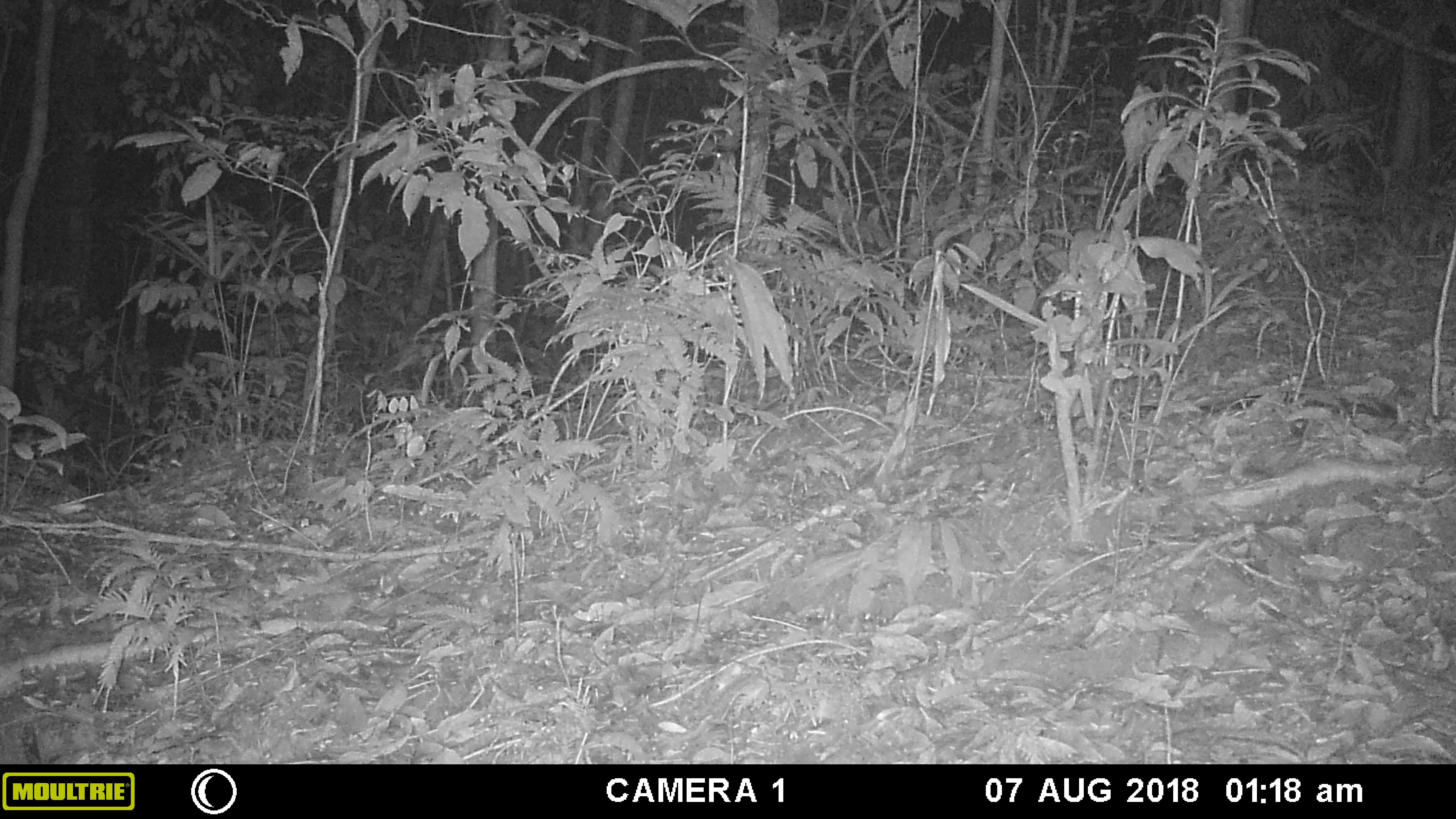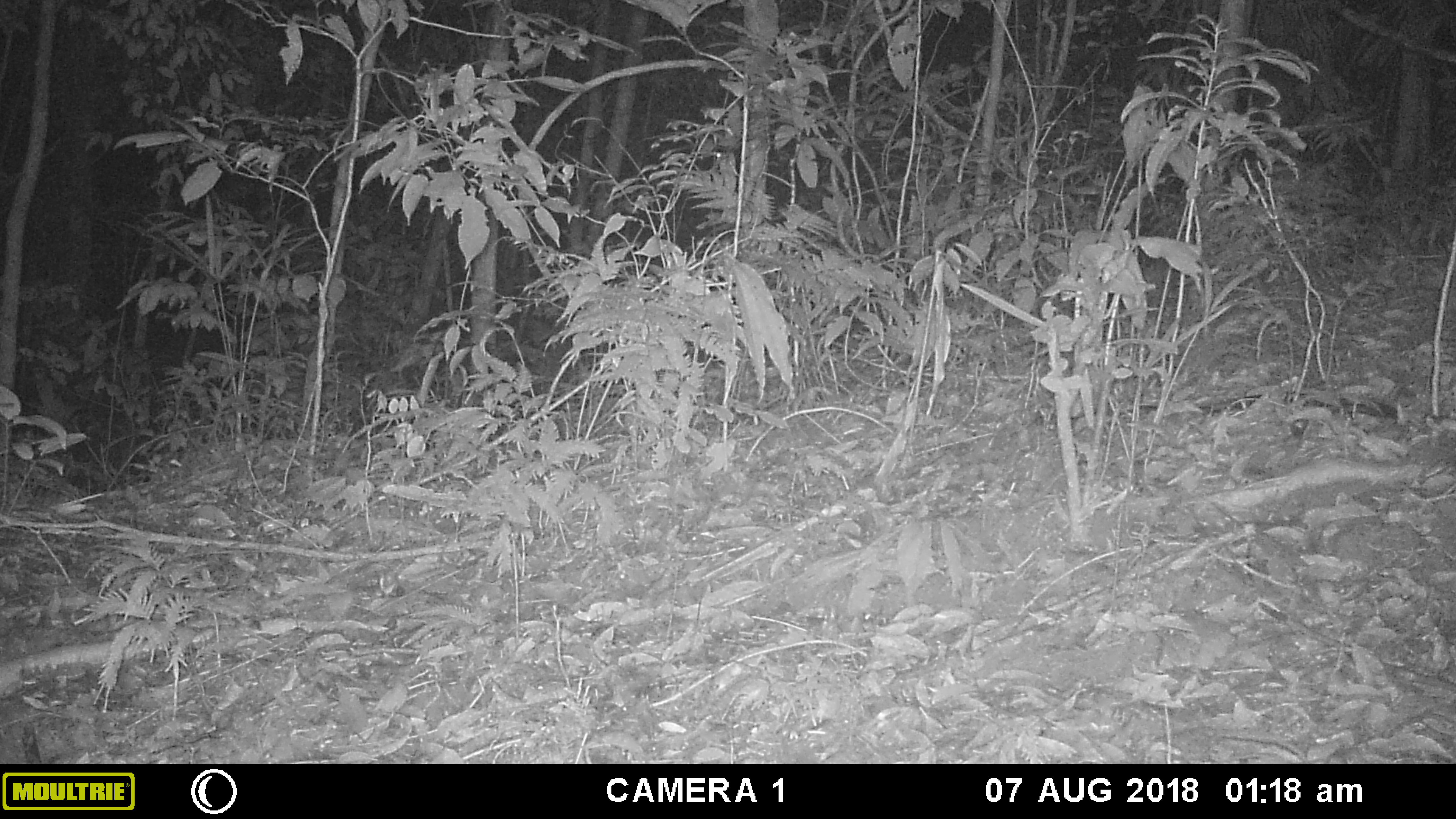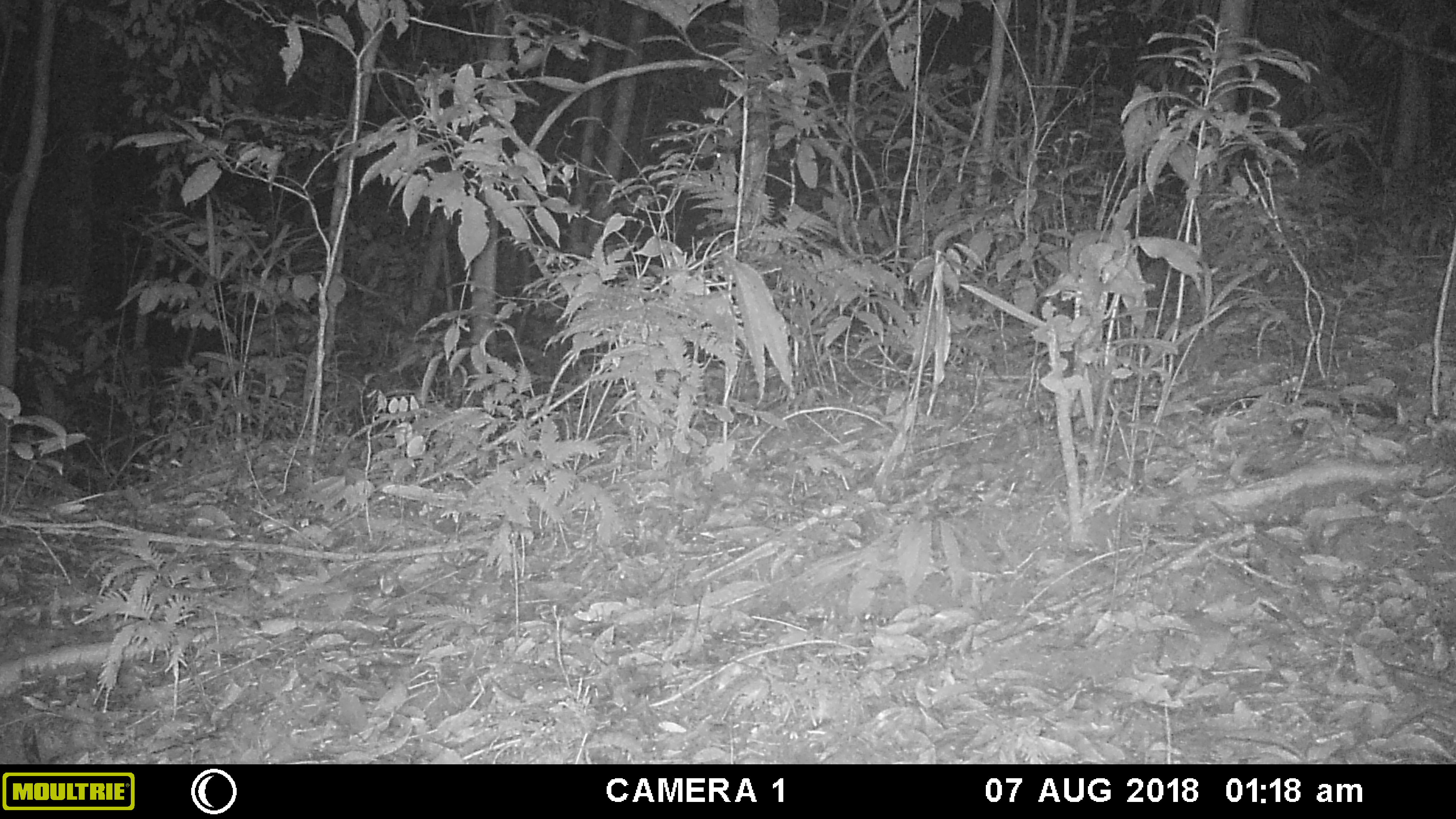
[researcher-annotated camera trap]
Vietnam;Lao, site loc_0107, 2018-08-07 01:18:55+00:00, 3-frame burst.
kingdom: Animalia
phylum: Chordata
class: Mammalia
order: Carnivora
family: Mustelidae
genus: Melogale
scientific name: Melogale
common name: ferret badger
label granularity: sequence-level